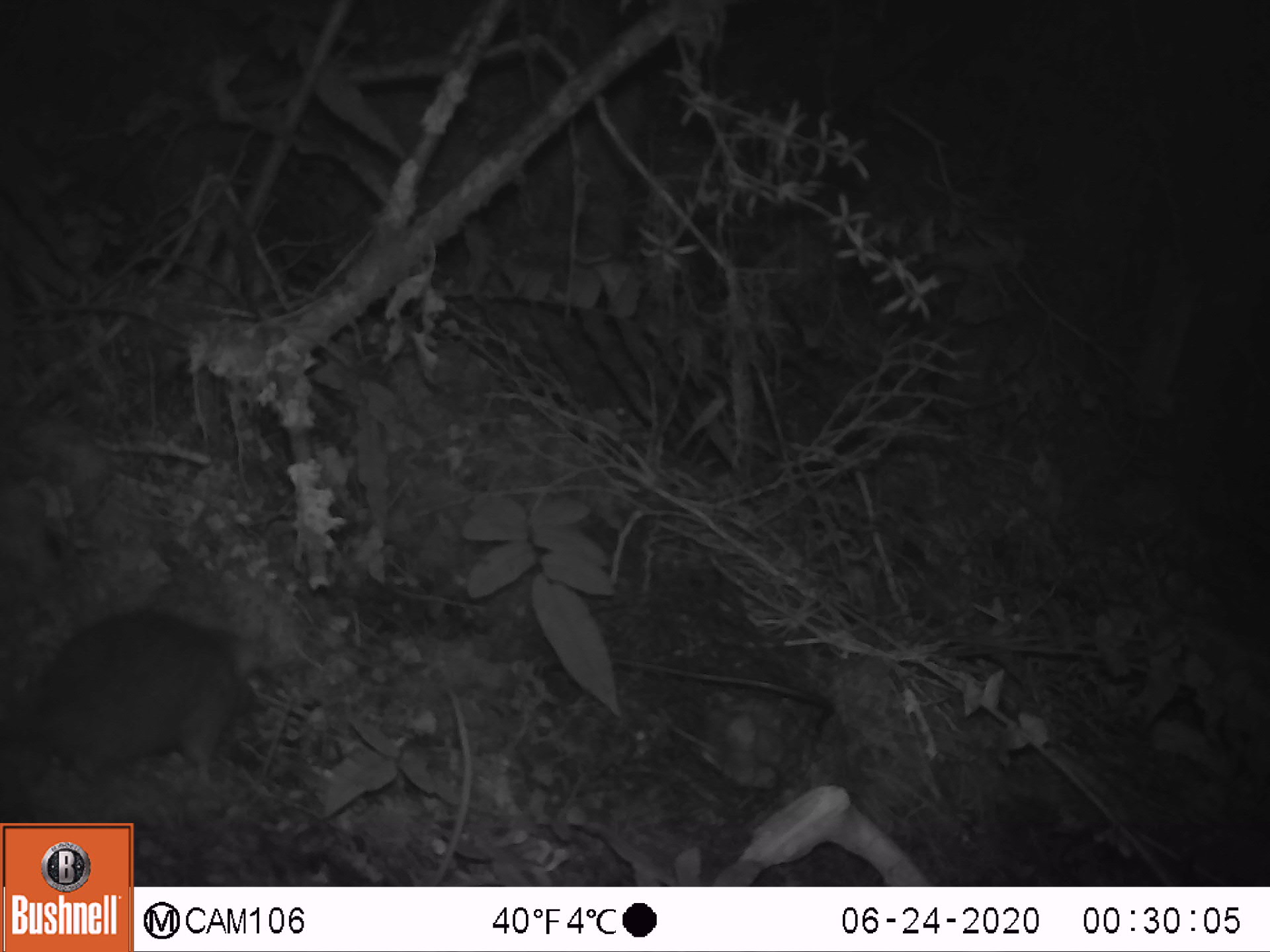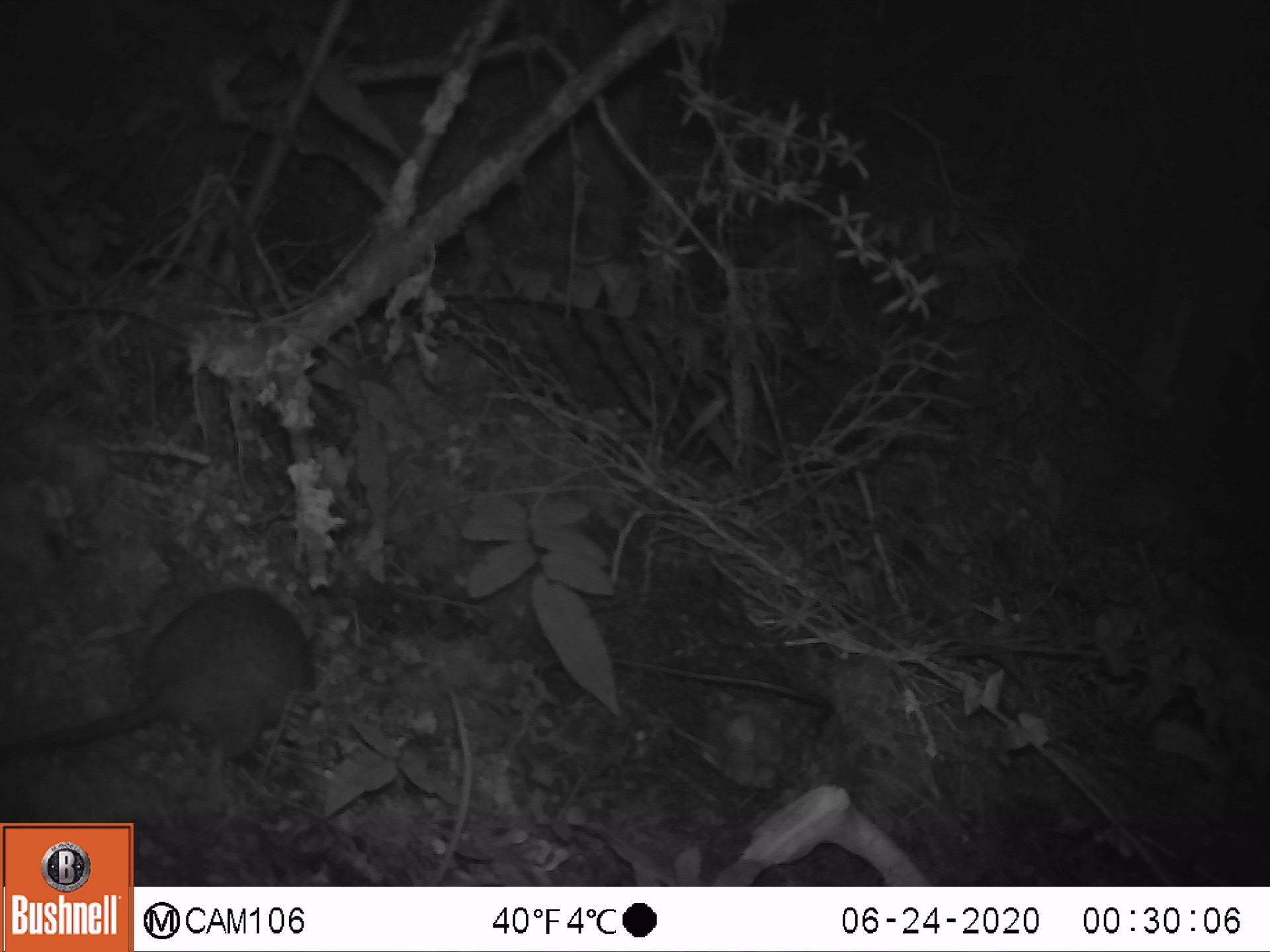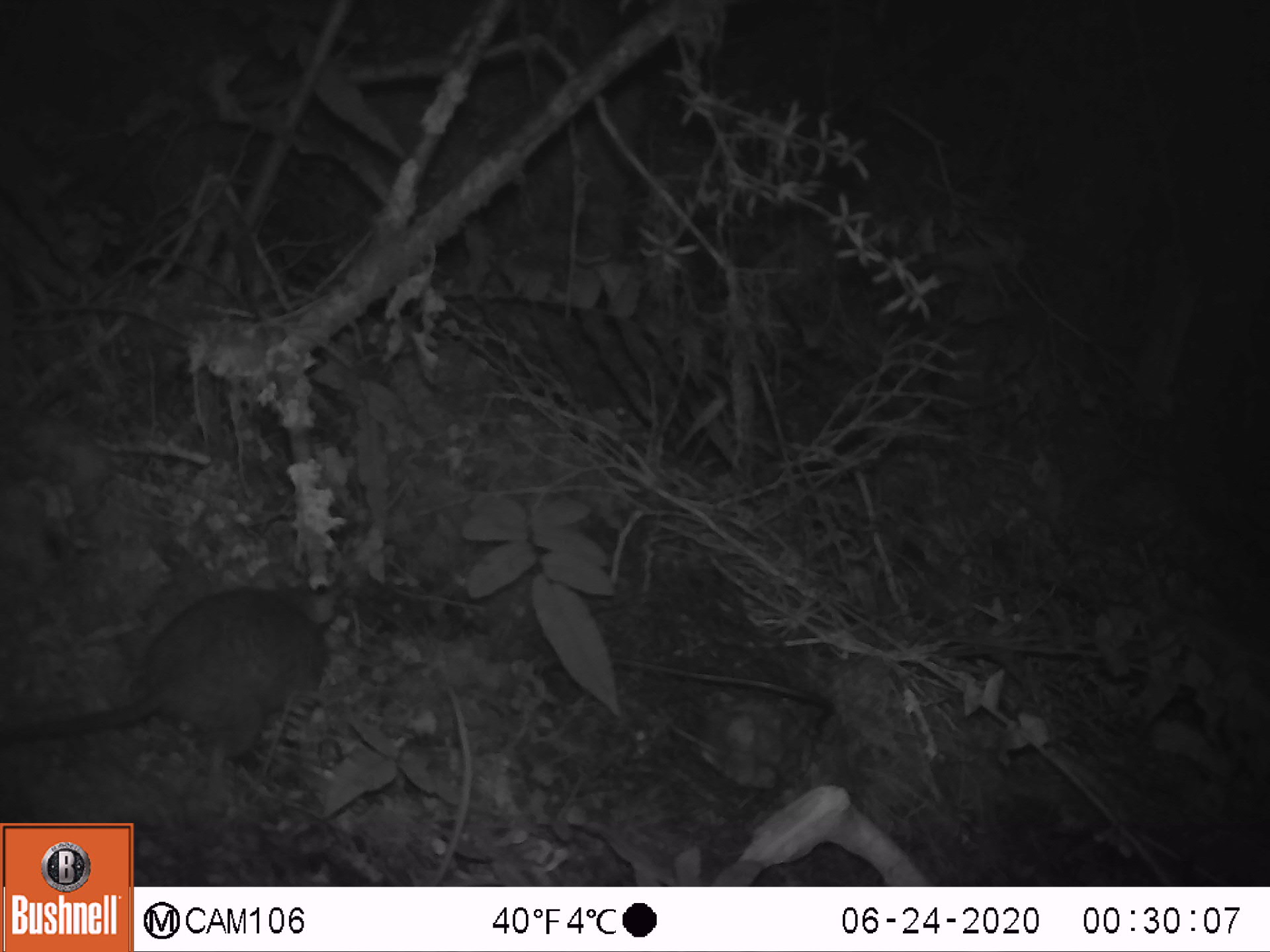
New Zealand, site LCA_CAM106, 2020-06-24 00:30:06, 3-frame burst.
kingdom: Animalia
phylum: Chordata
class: Mammalia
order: Rodentia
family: Muridae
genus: Rattus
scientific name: Rattus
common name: rat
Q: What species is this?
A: Rat (Rattus).